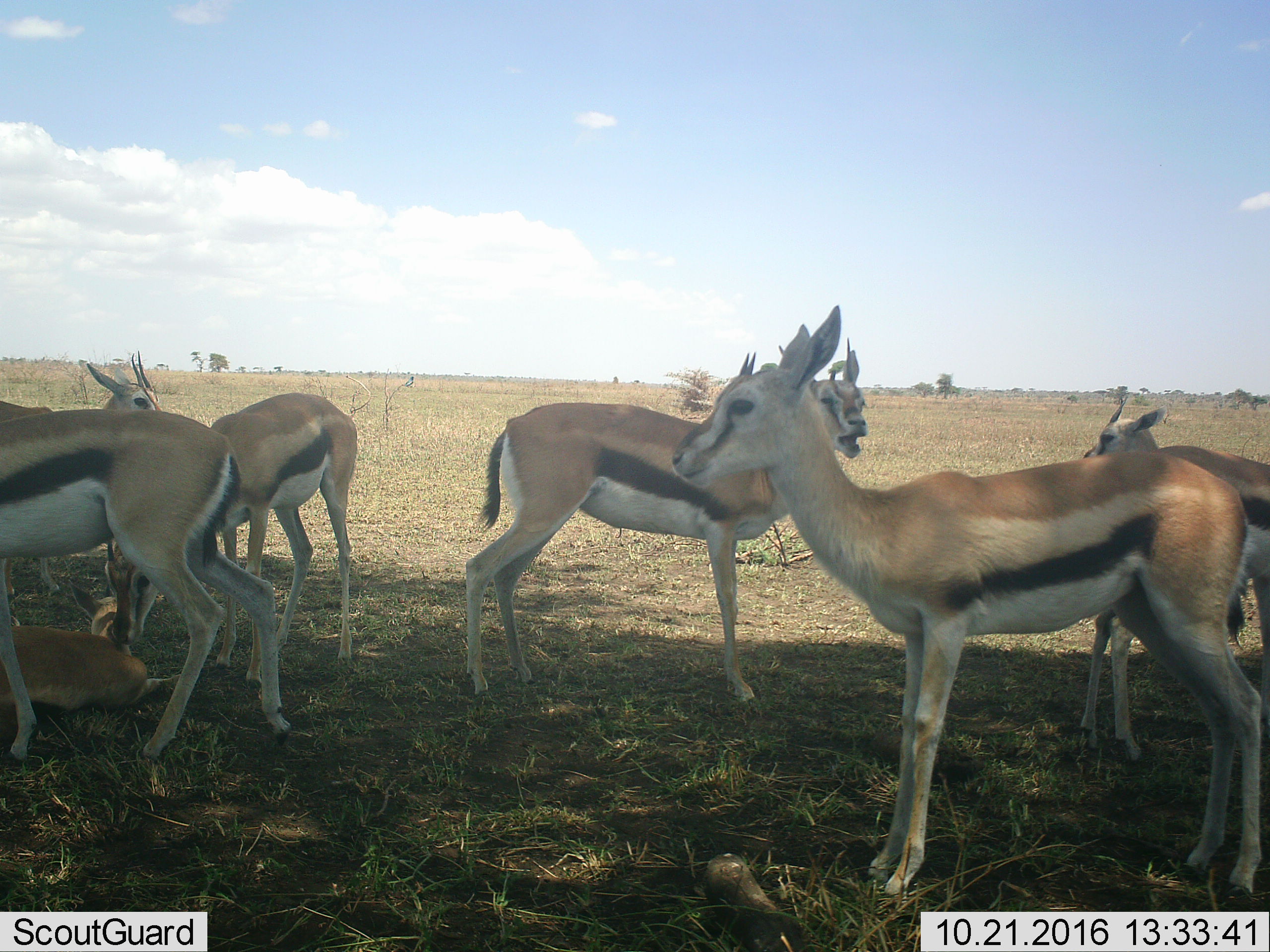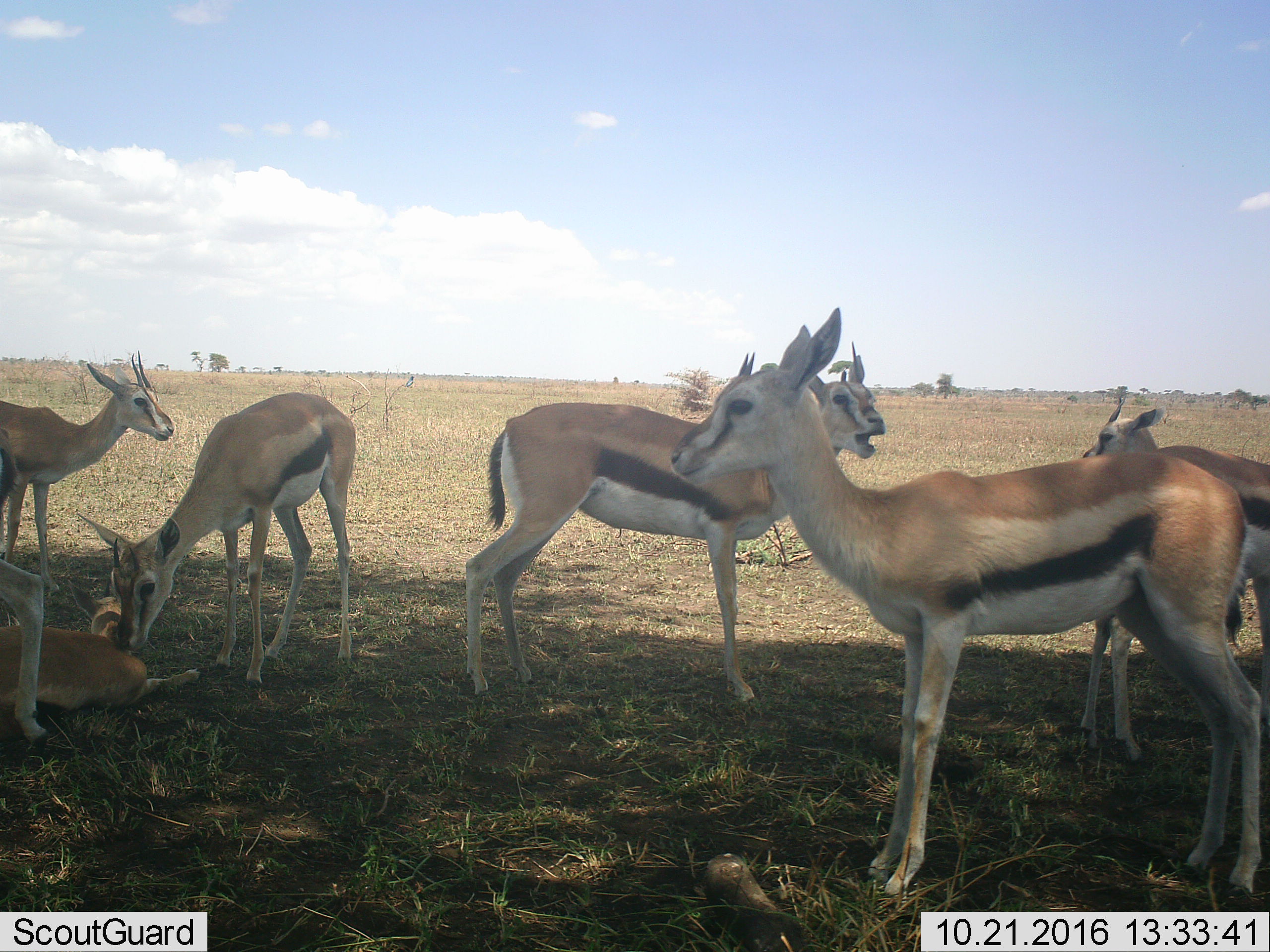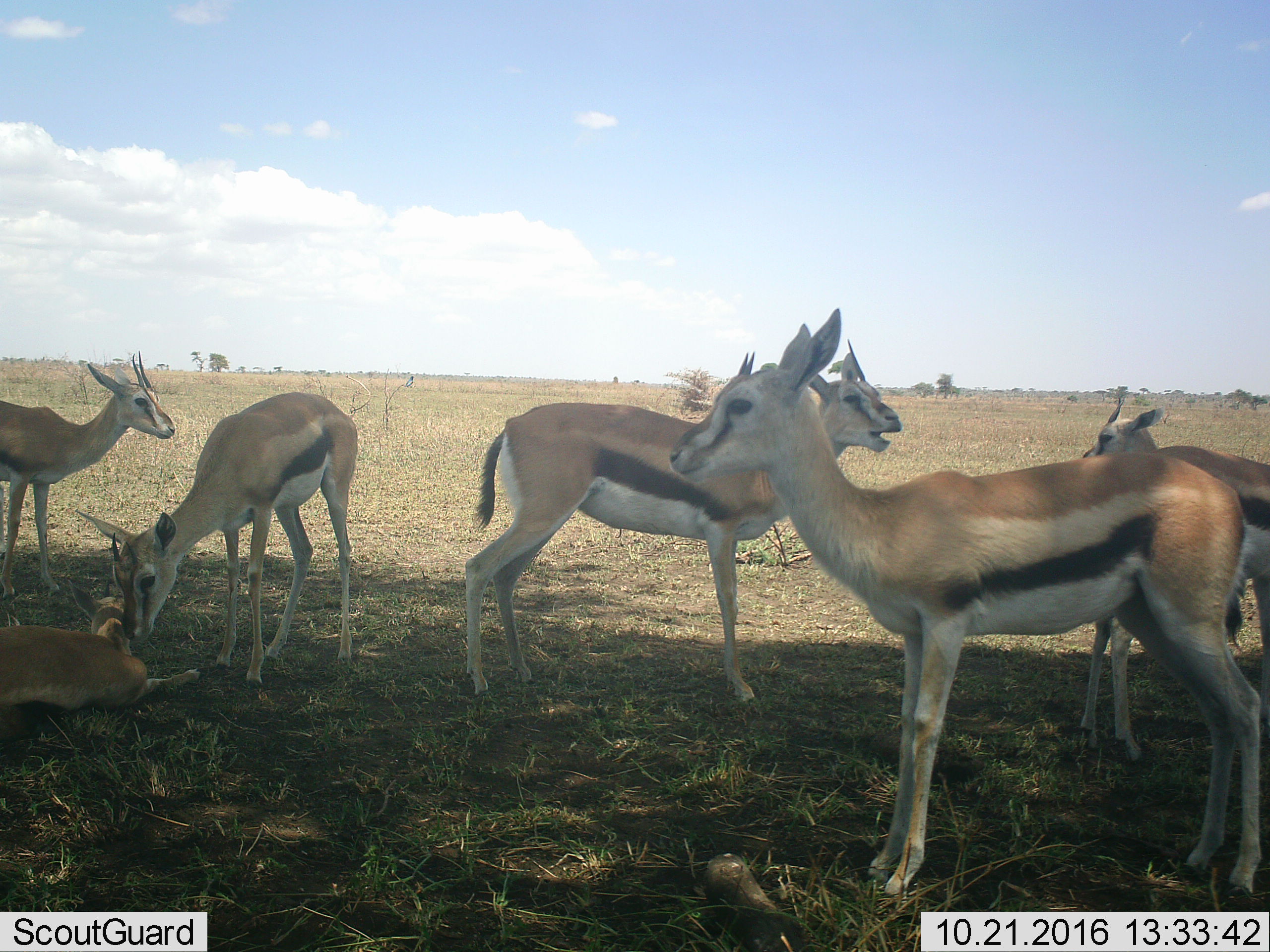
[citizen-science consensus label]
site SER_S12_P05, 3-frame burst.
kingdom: Animalia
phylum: Chordata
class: Mammalia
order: Artiodactyla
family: Bovidae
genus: Eudorcas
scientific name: Eudorcas thomsonii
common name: thomson's gazelle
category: gazellethomsons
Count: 7.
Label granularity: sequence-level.